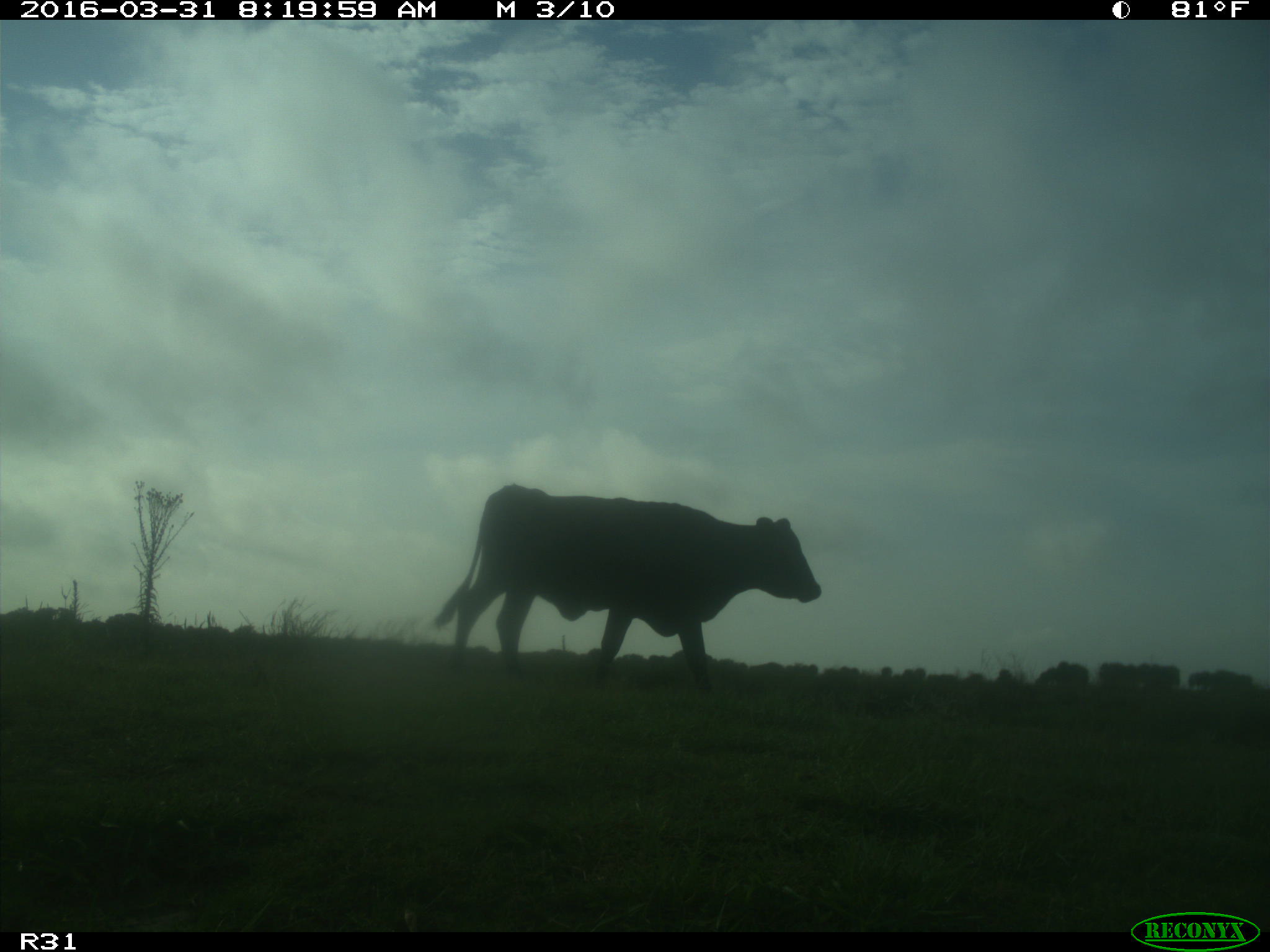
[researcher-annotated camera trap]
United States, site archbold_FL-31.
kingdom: Animalia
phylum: Chordata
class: Mammalia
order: Artiodactyla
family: Bovidae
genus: Bos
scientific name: Bos taurus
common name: domestic cow